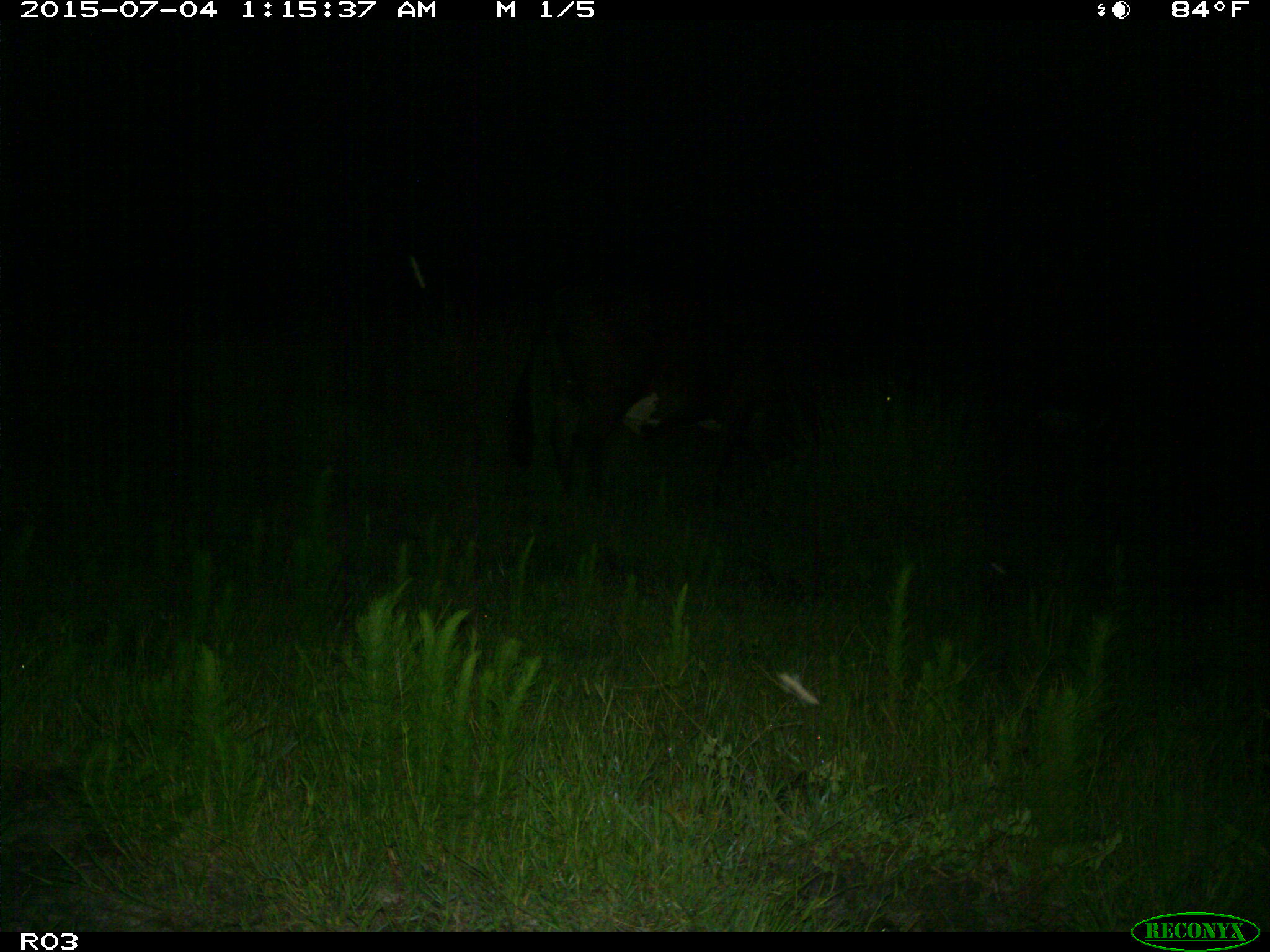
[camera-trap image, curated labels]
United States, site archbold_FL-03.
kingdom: Animalia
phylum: Chordata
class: Mammalia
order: Artiodactyla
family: Bovidae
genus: Bos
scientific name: Bos taurus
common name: domestic cow